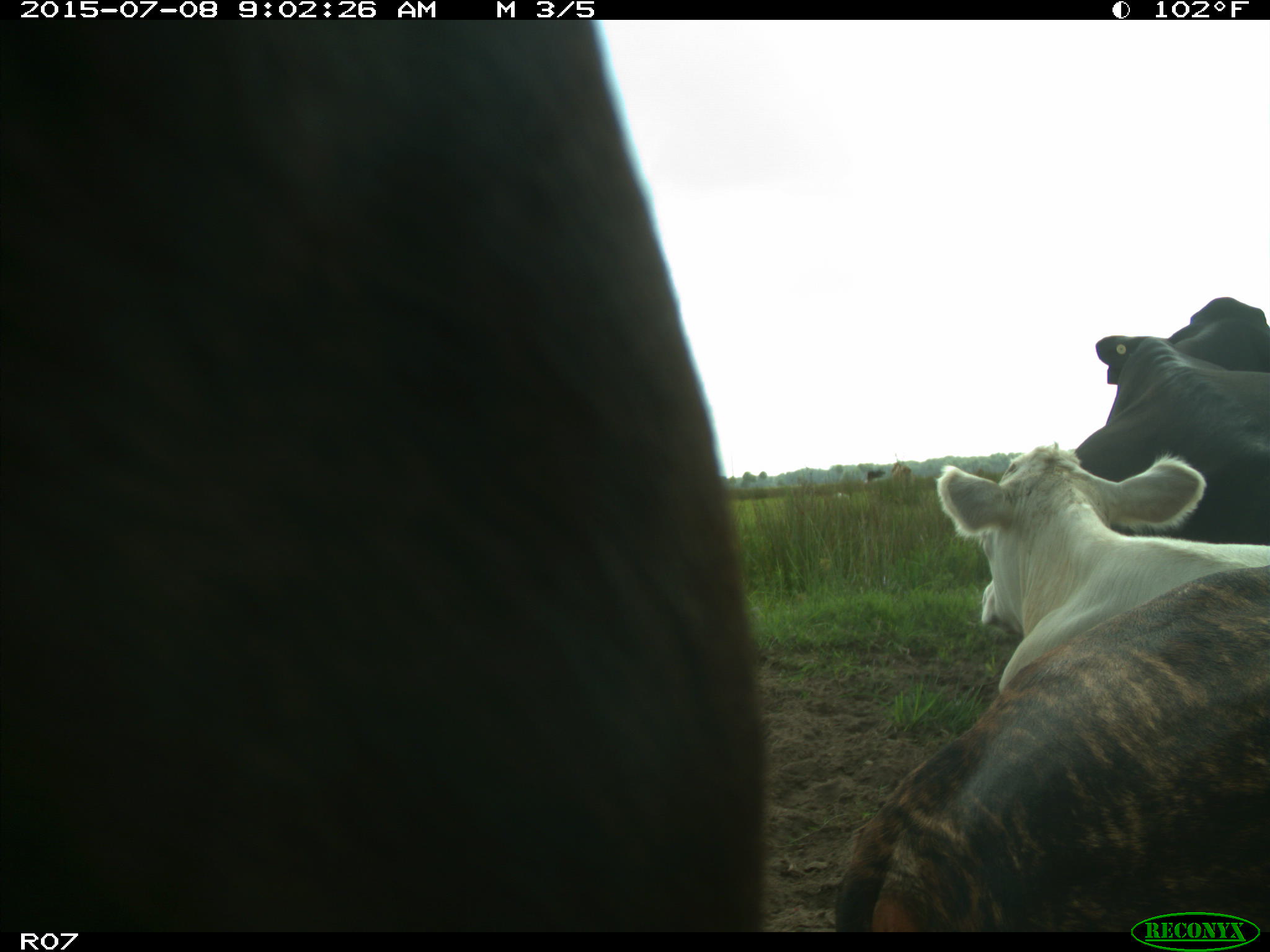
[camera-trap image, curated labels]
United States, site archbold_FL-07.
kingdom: Animalia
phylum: Chordata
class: Mammalia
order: Artiodactyla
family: Bovidae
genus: Bos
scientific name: Bos taurus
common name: domestic cow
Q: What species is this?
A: Bos taurus (domestic cow).